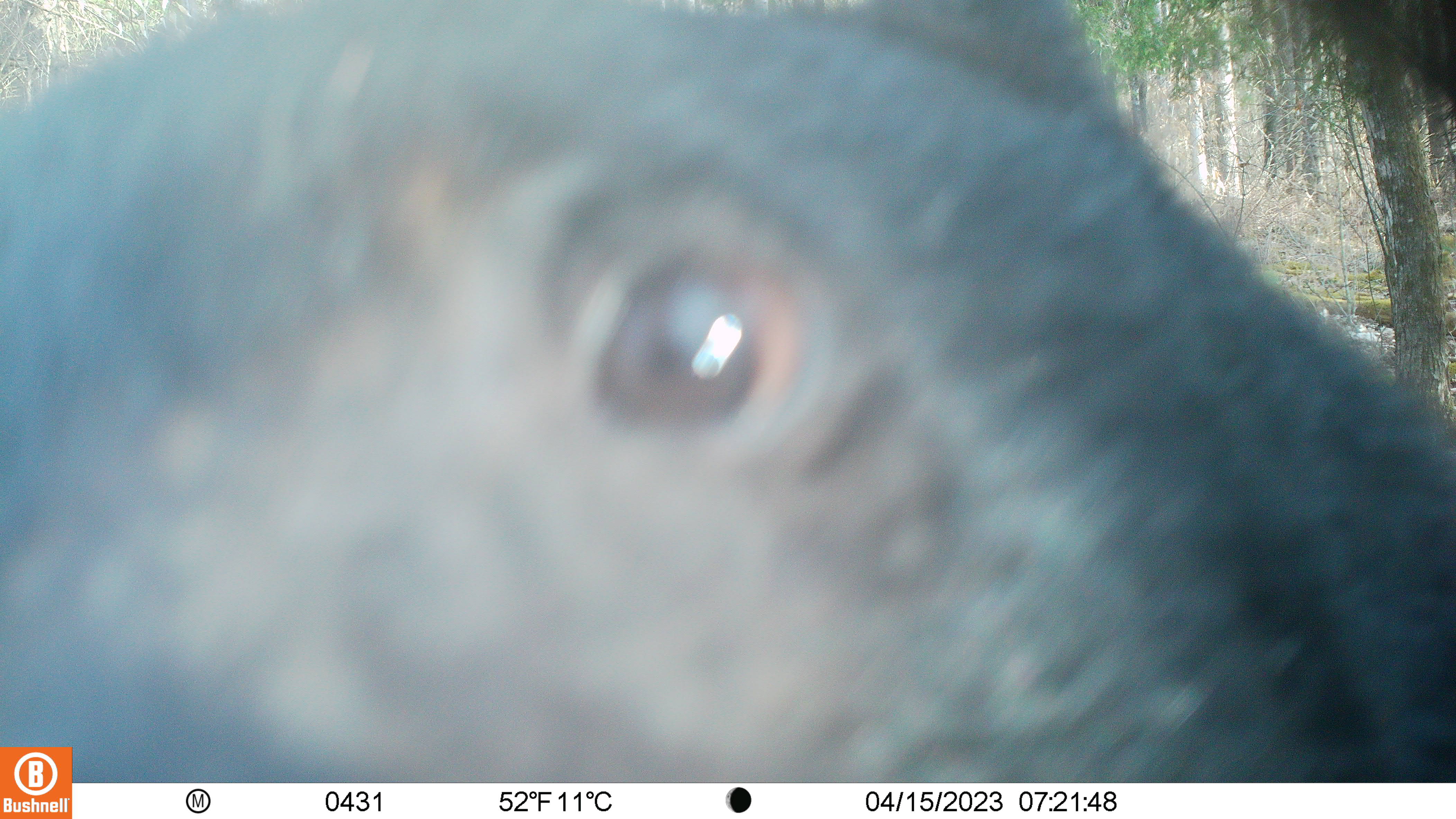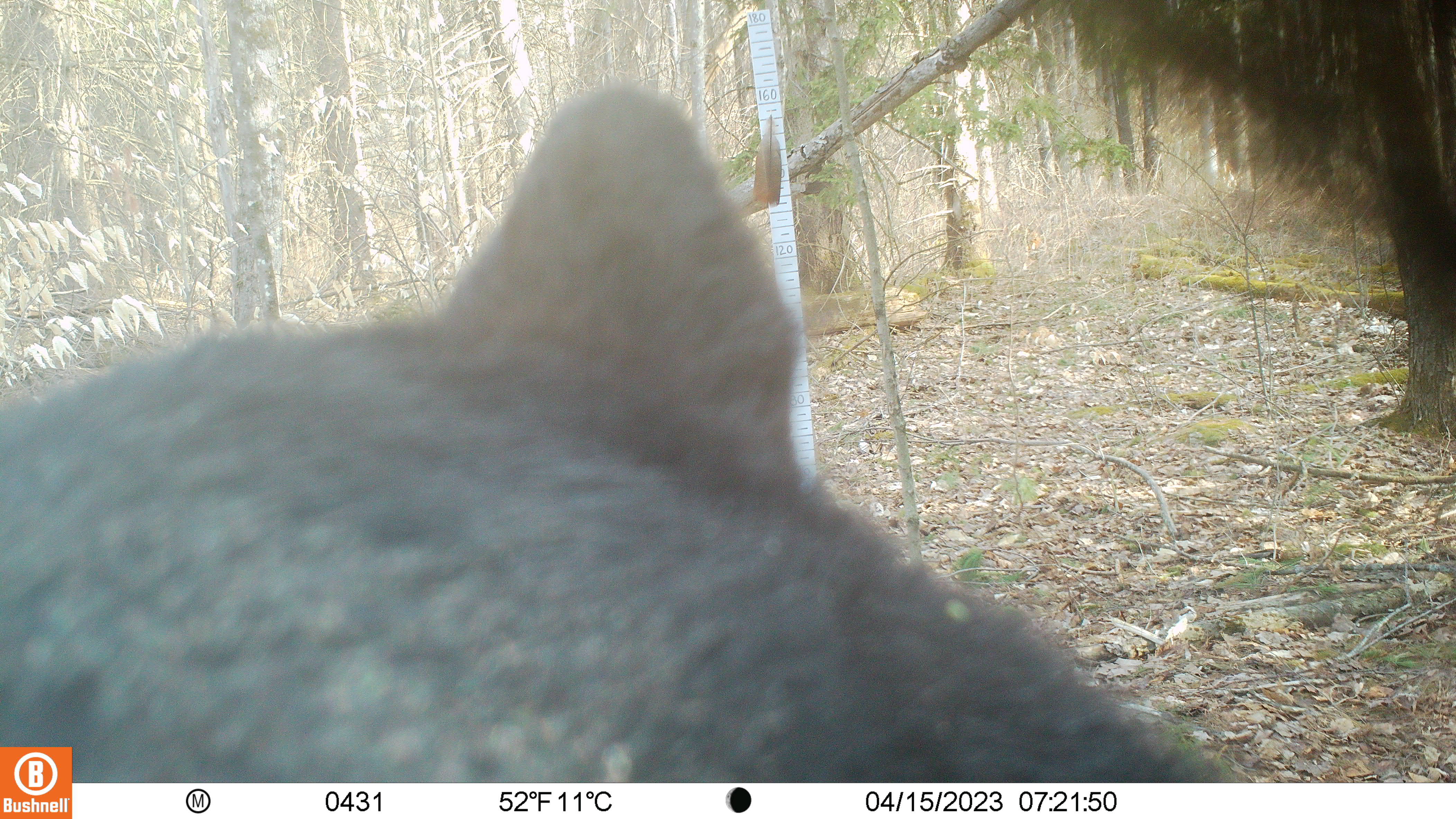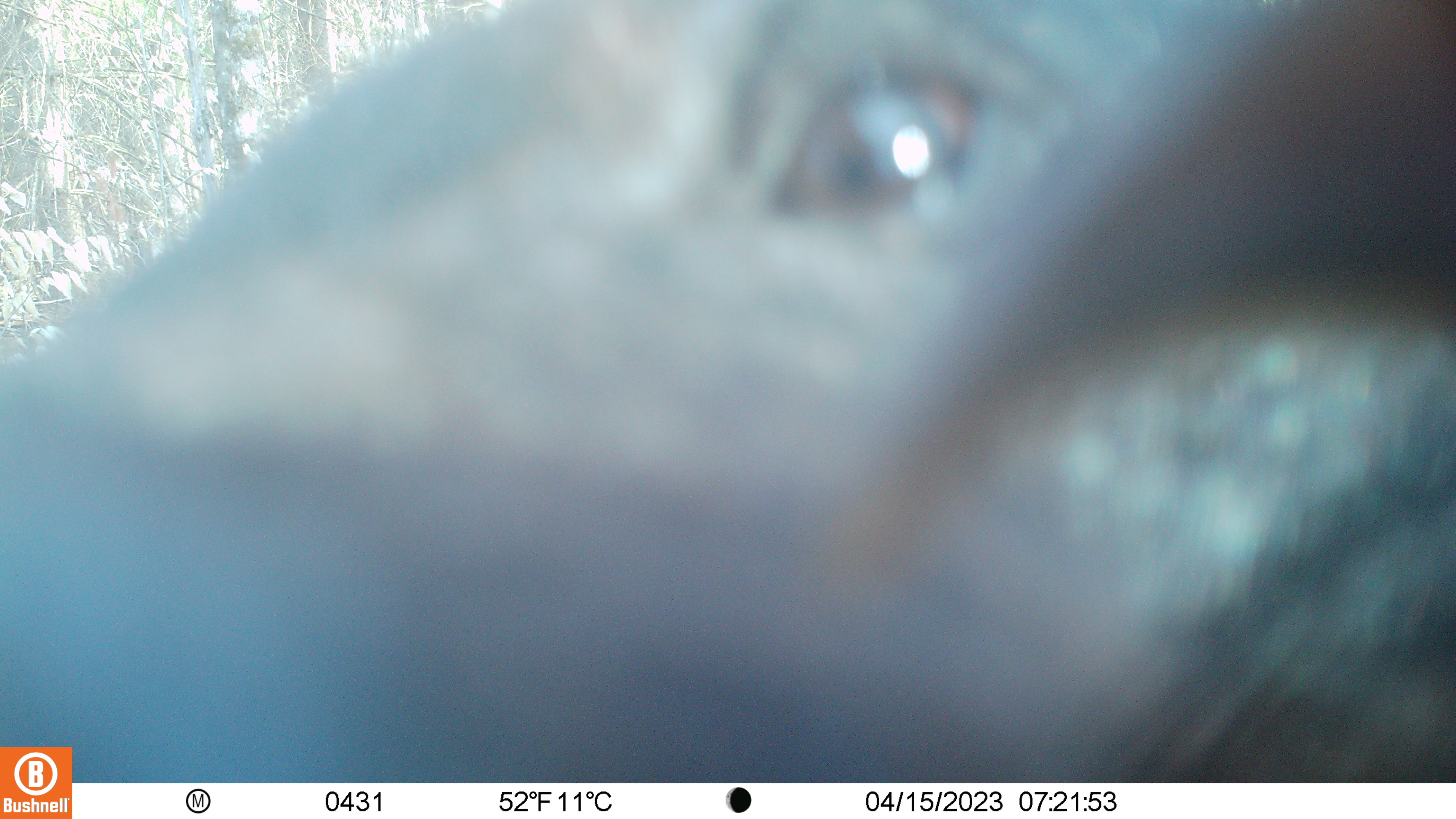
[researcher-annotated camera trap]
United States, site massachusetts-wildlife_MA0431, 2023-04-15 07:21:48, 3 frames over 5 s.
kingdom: Animalia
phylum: Chordata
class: Mammalia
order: Carnivora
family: Ursidae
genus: Ursus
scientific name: Ursus americanus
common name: black bear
Black bear (Ursus americanus).